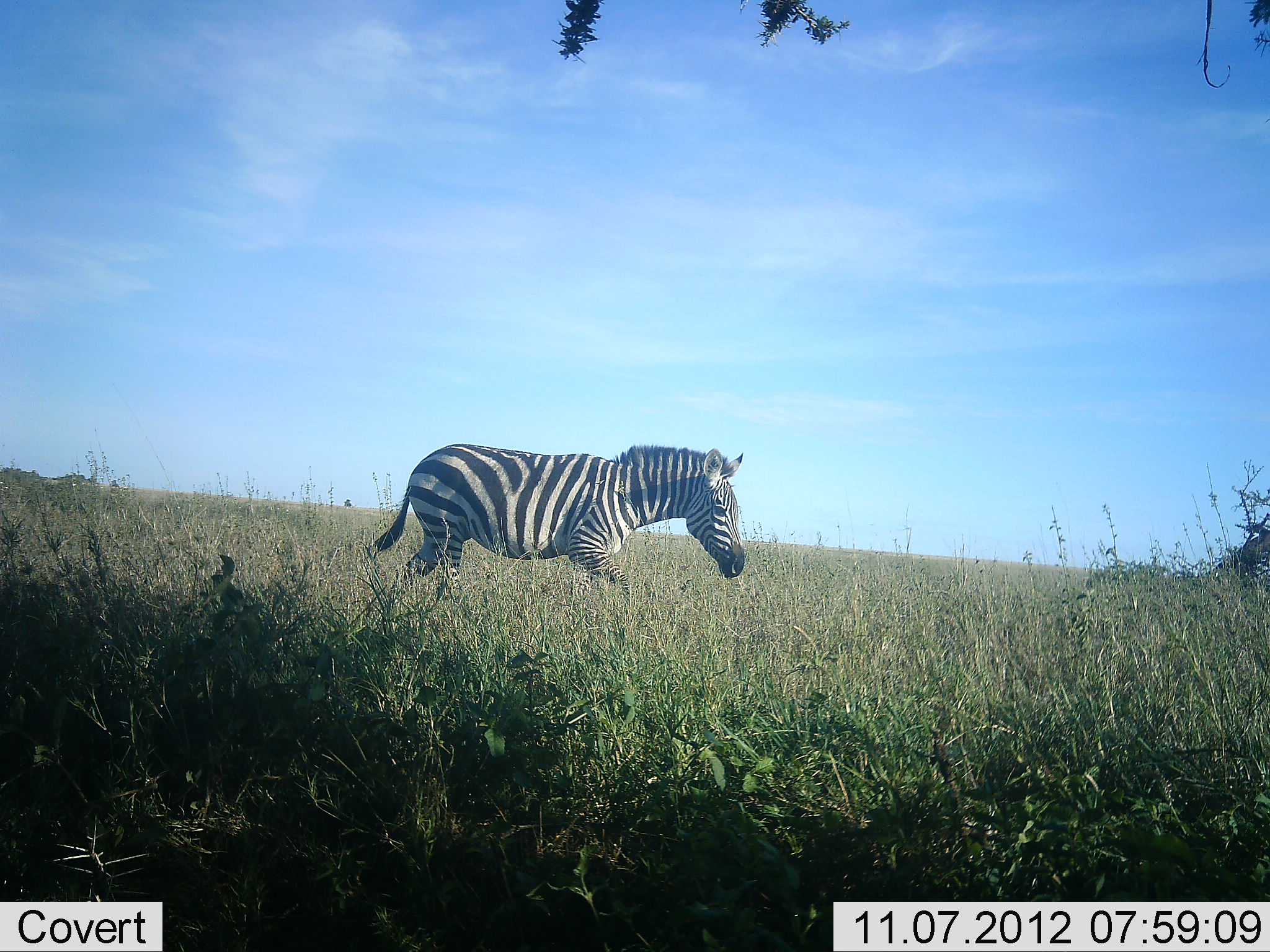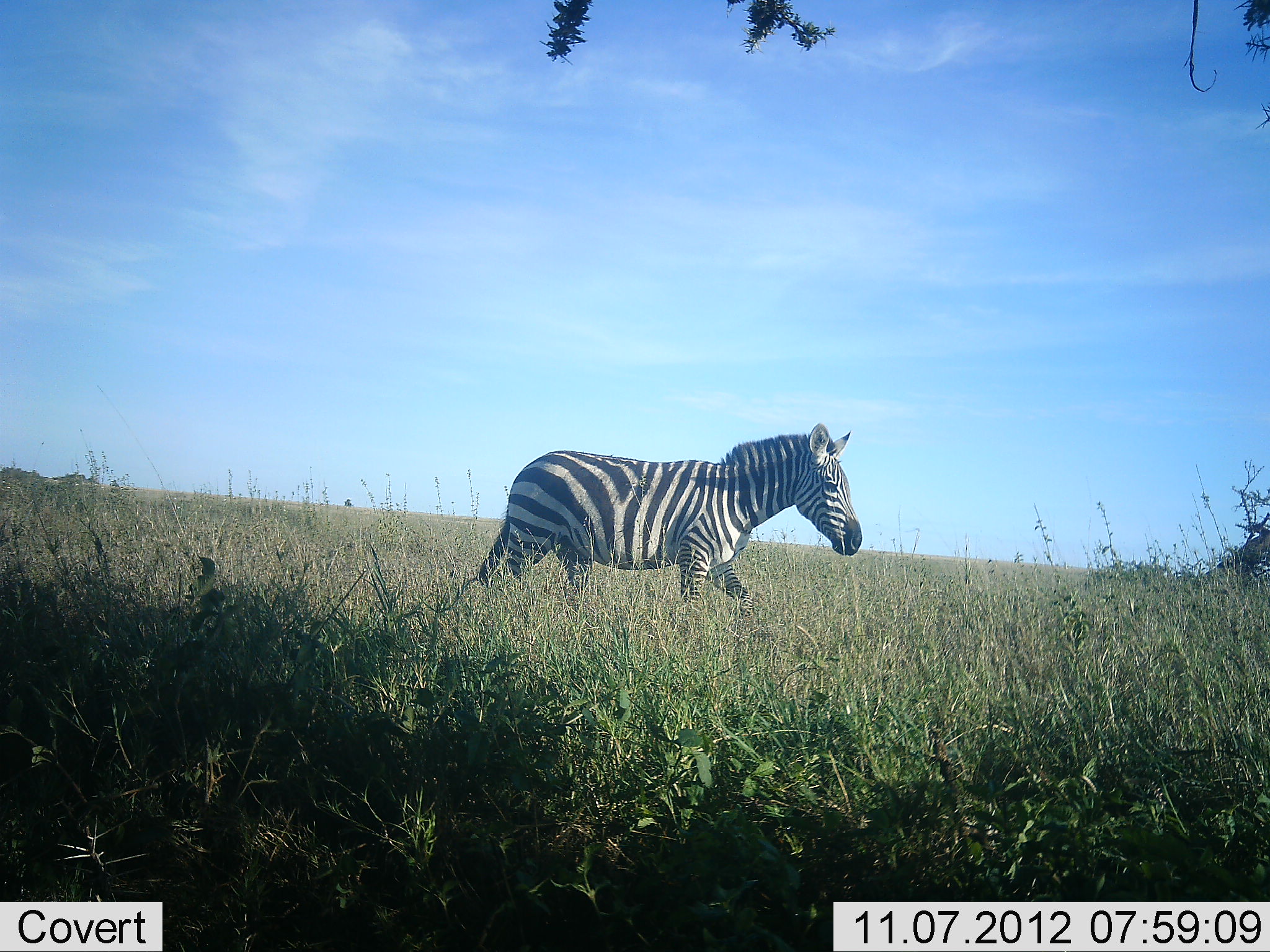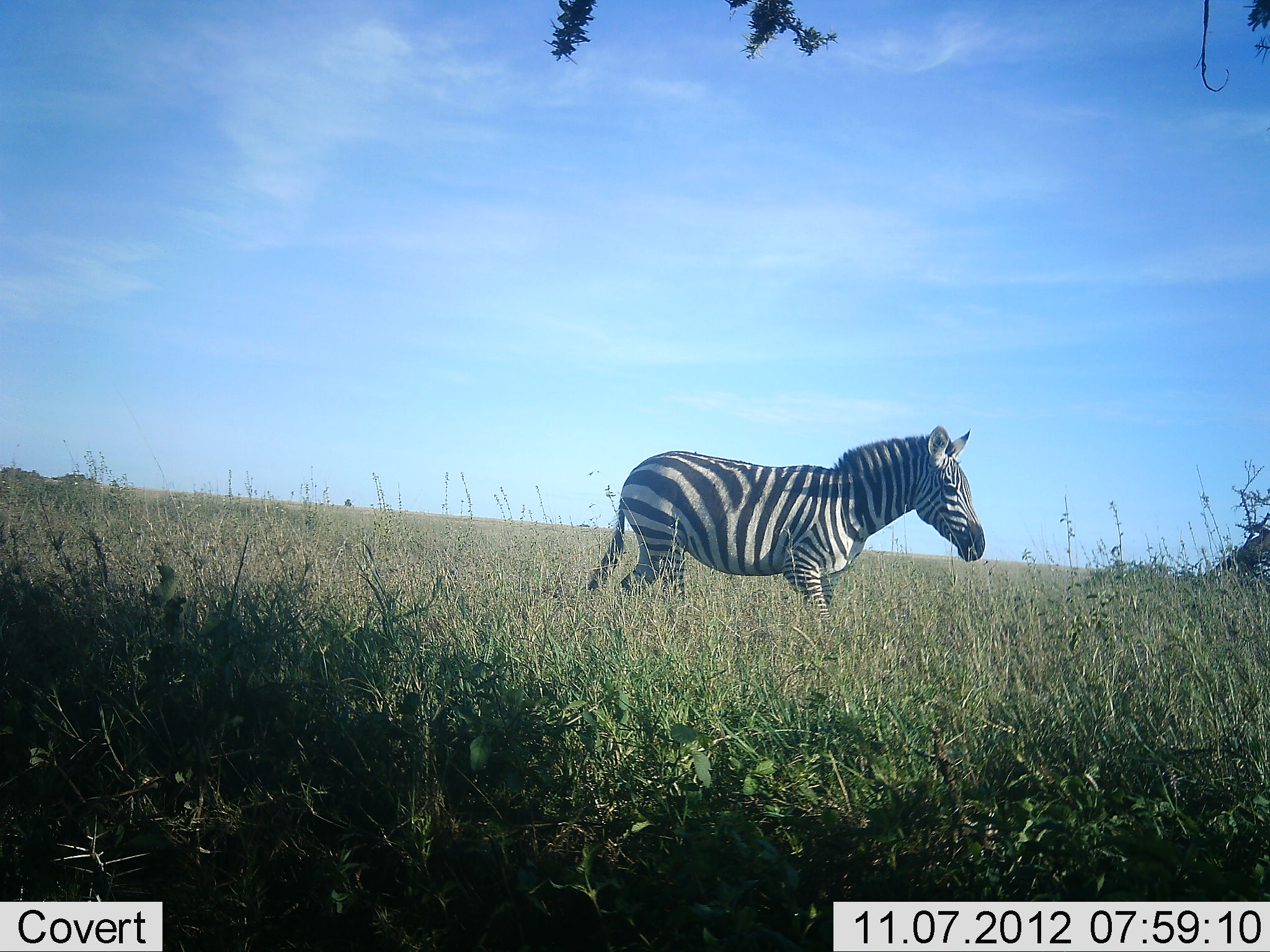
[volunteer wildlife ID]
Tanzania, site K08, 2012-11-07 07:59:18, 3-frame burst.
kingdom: Animalia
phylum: Chordata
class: Mammalia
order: Perissodactyla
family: Equidae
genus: Equus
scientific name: Equus quagga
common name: plains zebra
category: zebra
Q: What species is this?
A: Zebra (plains zebra) (Equus quagga).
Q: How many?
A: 1.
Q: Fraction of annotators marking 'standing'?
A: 0%.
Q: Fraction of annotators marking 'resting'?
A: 0%.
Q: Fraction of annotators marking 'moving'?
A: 100%.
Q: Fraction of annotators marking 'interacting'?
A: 0%.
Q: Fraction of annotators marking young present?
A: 0%.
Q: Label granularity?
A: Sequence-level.